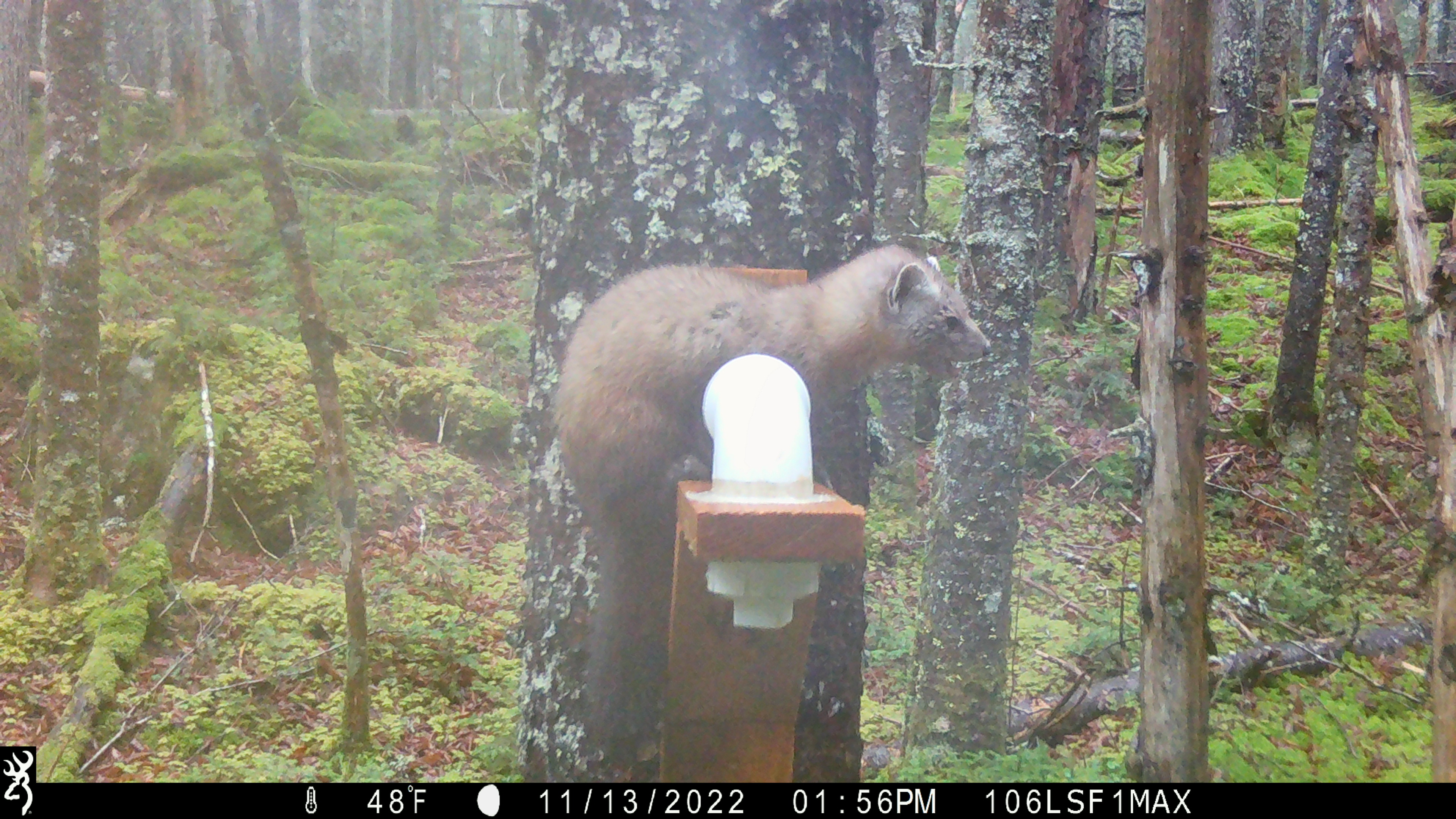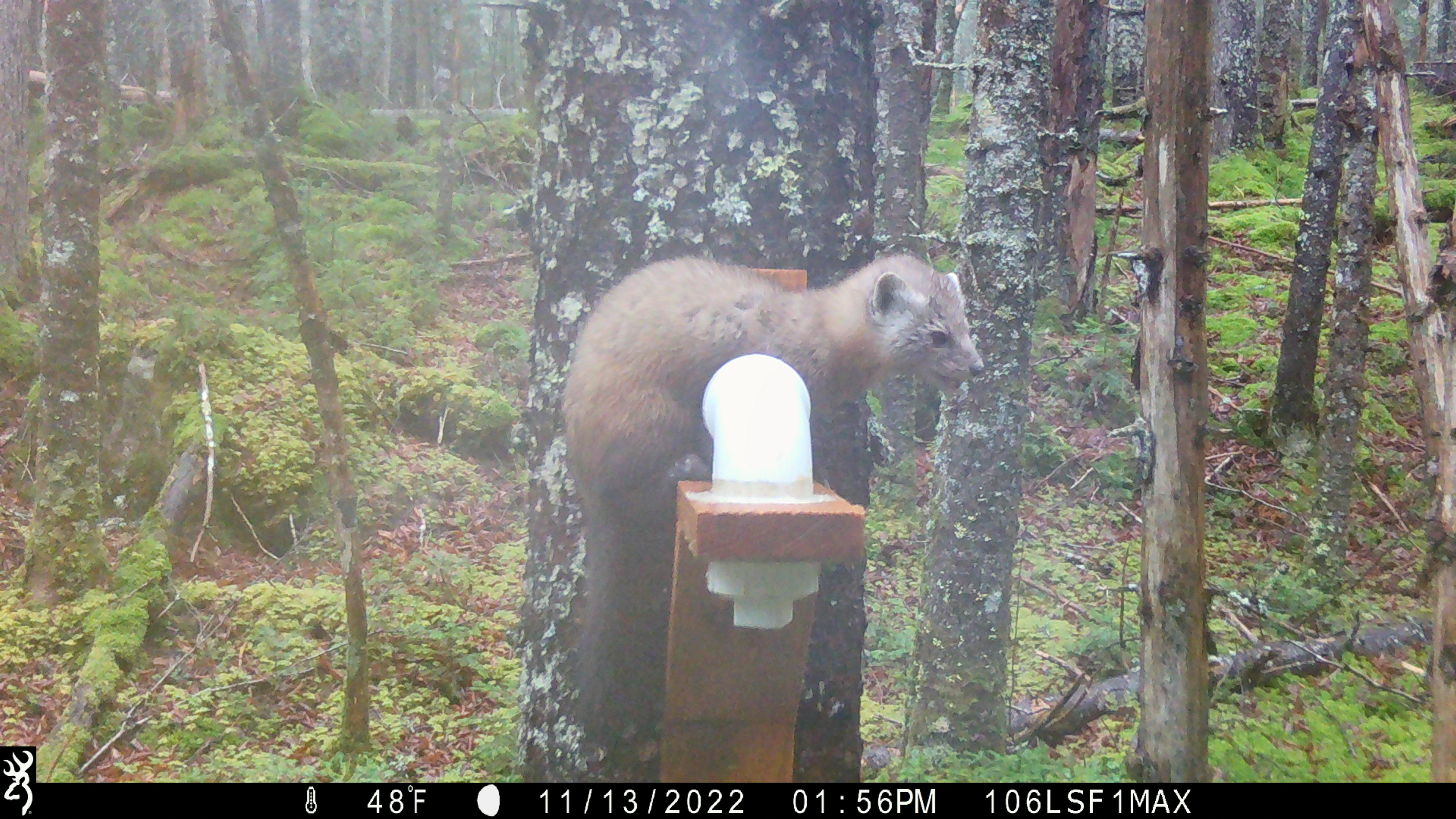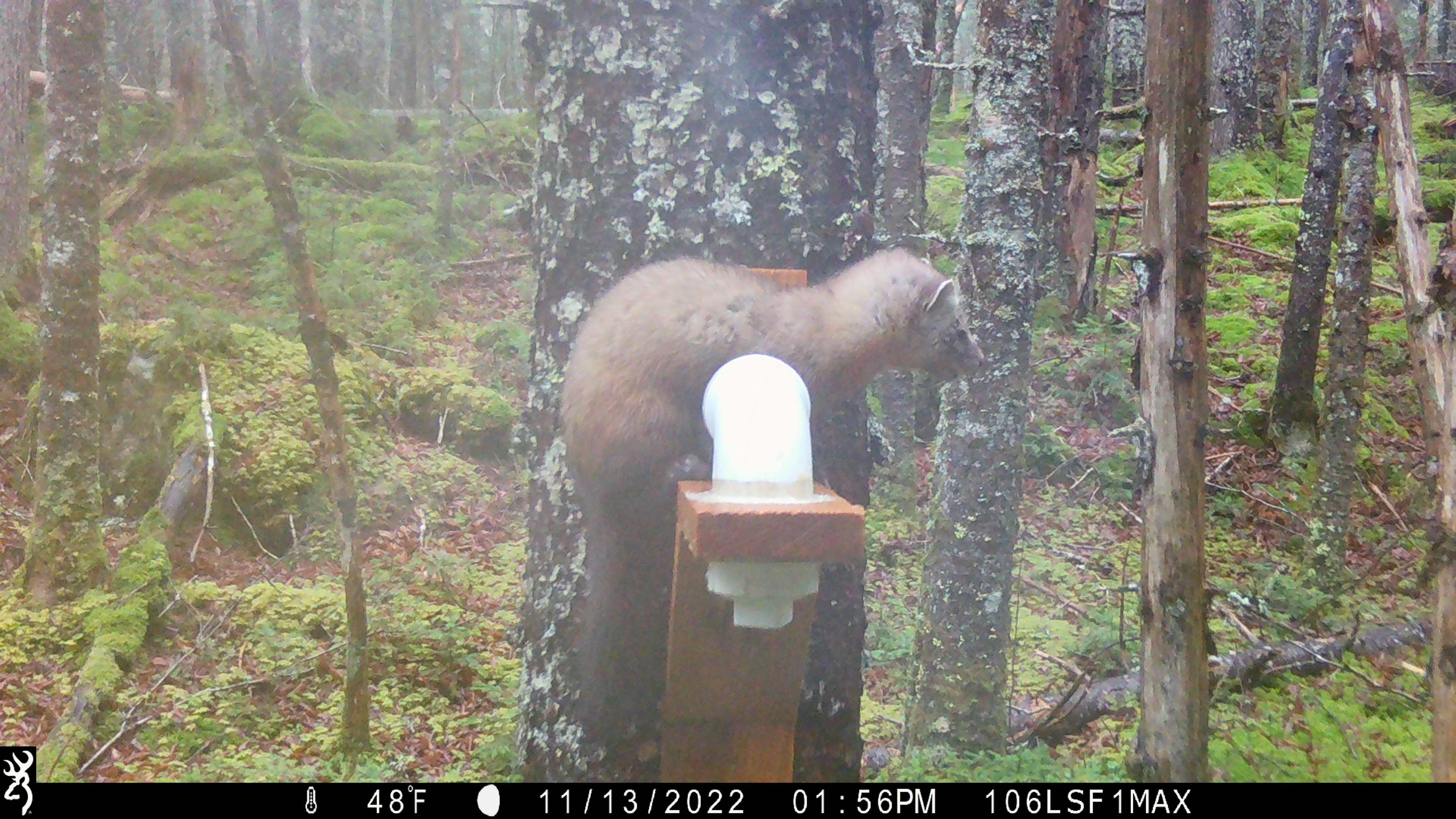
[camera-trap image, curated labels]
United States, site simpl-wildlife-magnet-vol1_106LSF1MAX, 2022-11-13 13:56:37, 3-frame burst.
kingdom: Animalia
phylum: Chordata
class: Mammalia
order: Carnivora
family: Mustelidae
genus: Martes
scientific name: Martes americana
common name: american marten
American marten (Martes americana).